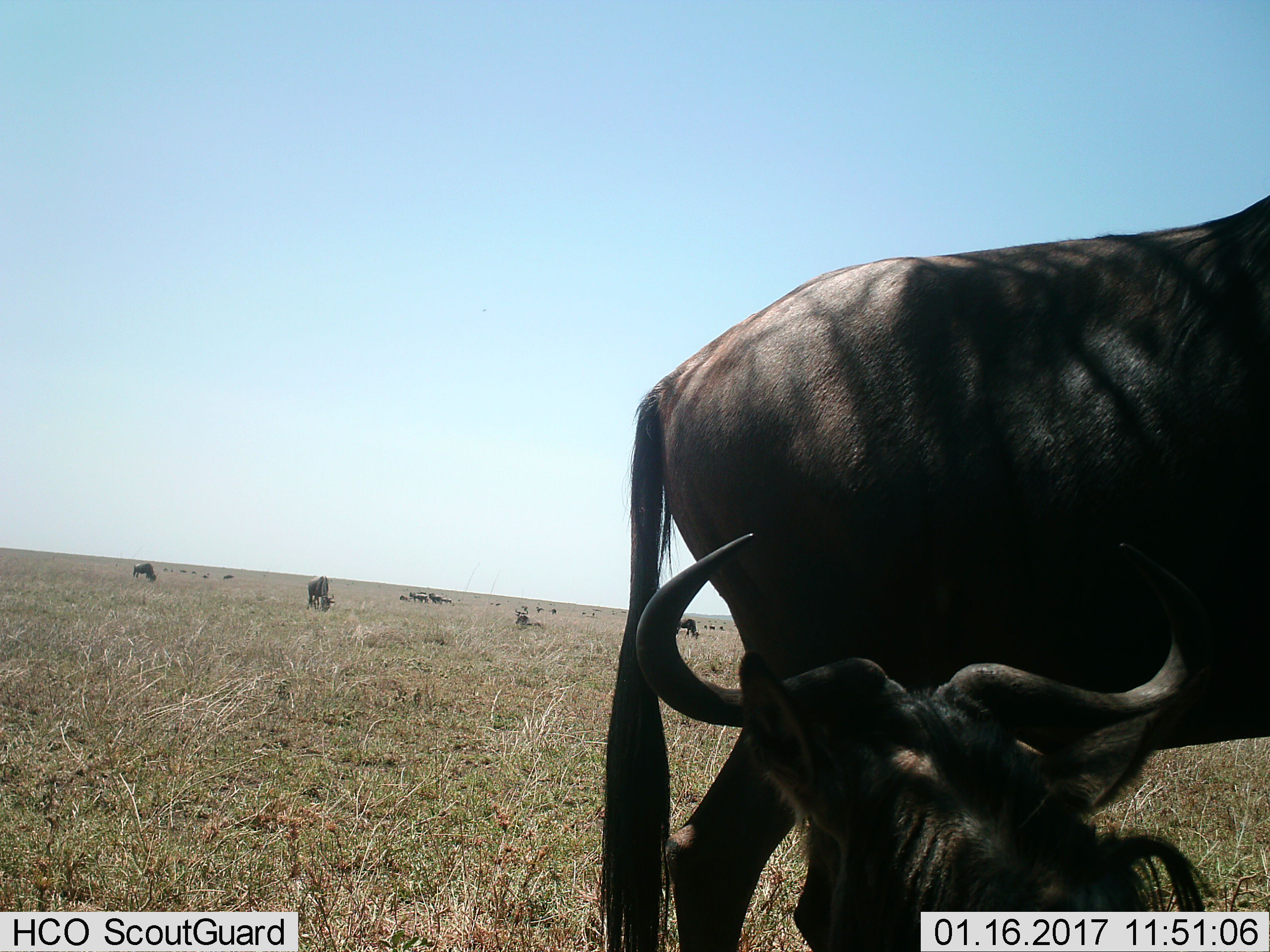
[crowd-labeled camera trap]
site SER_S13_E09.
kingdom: Animalia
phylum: Chordata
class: Mammalia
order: Artiodactyla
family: Bovidae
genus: Connochaetes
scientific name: Connochaetes taurinus taurinus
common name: blue wildebeest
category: wildebeestblue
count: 11-50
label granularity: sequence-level